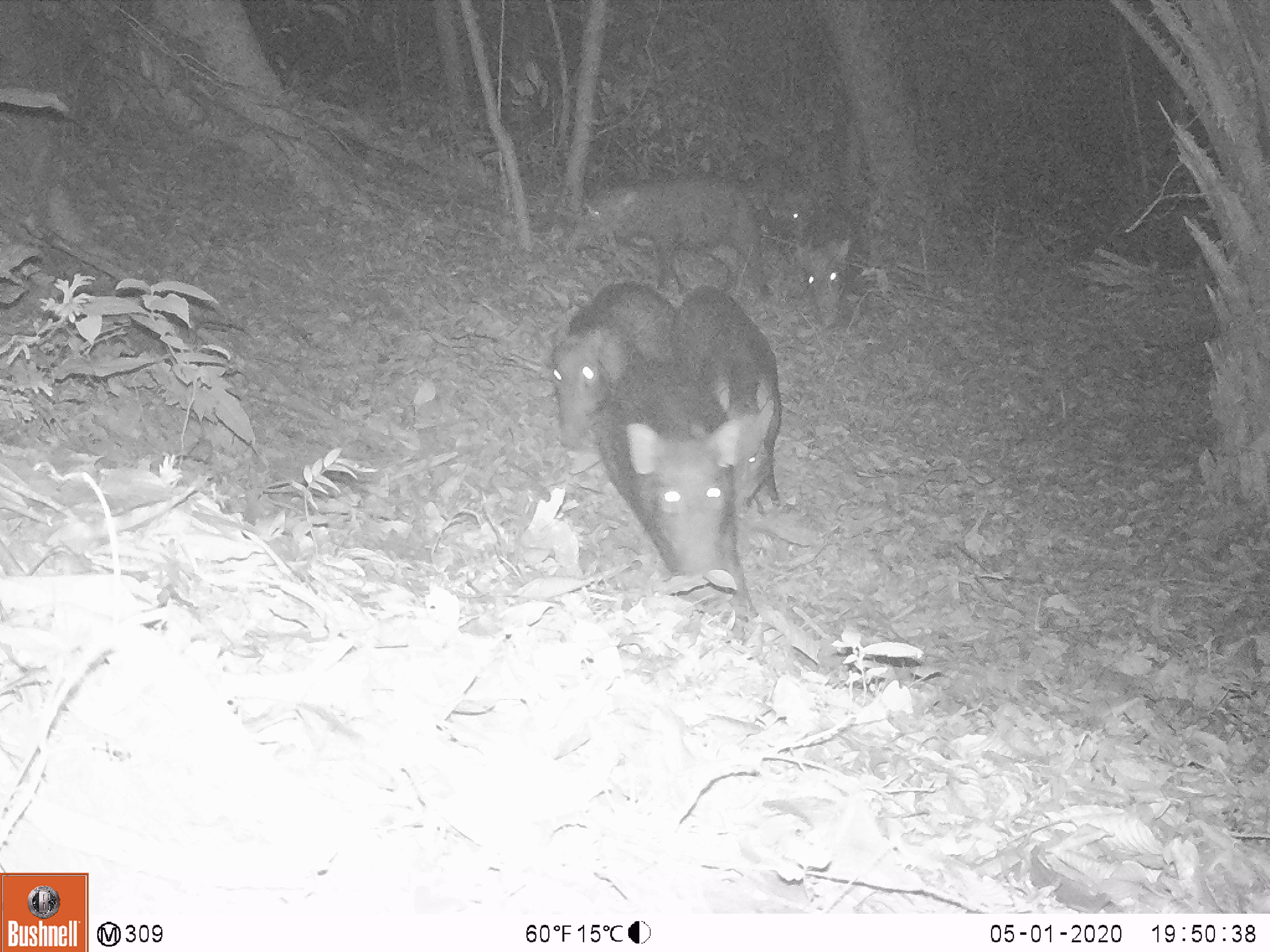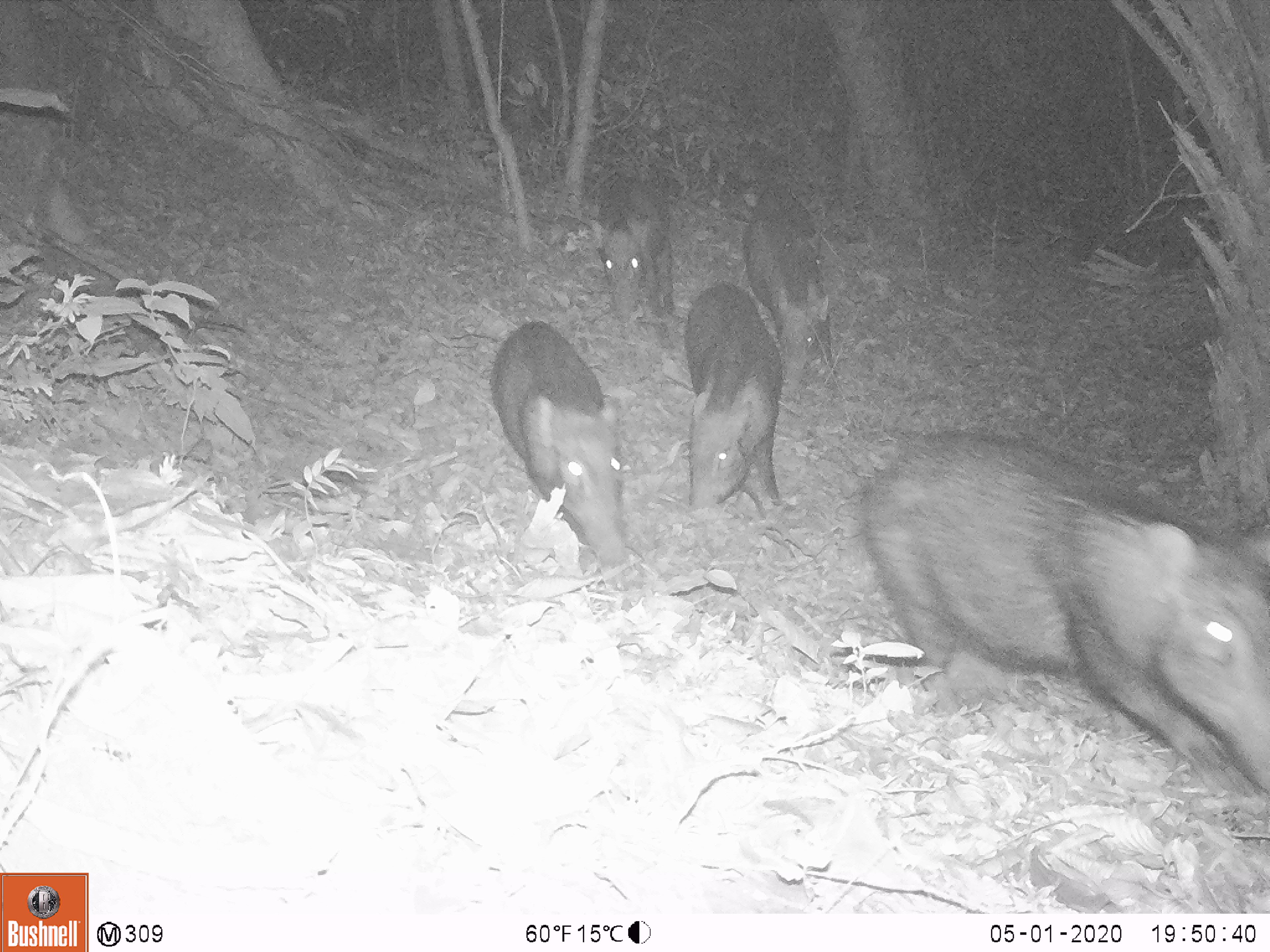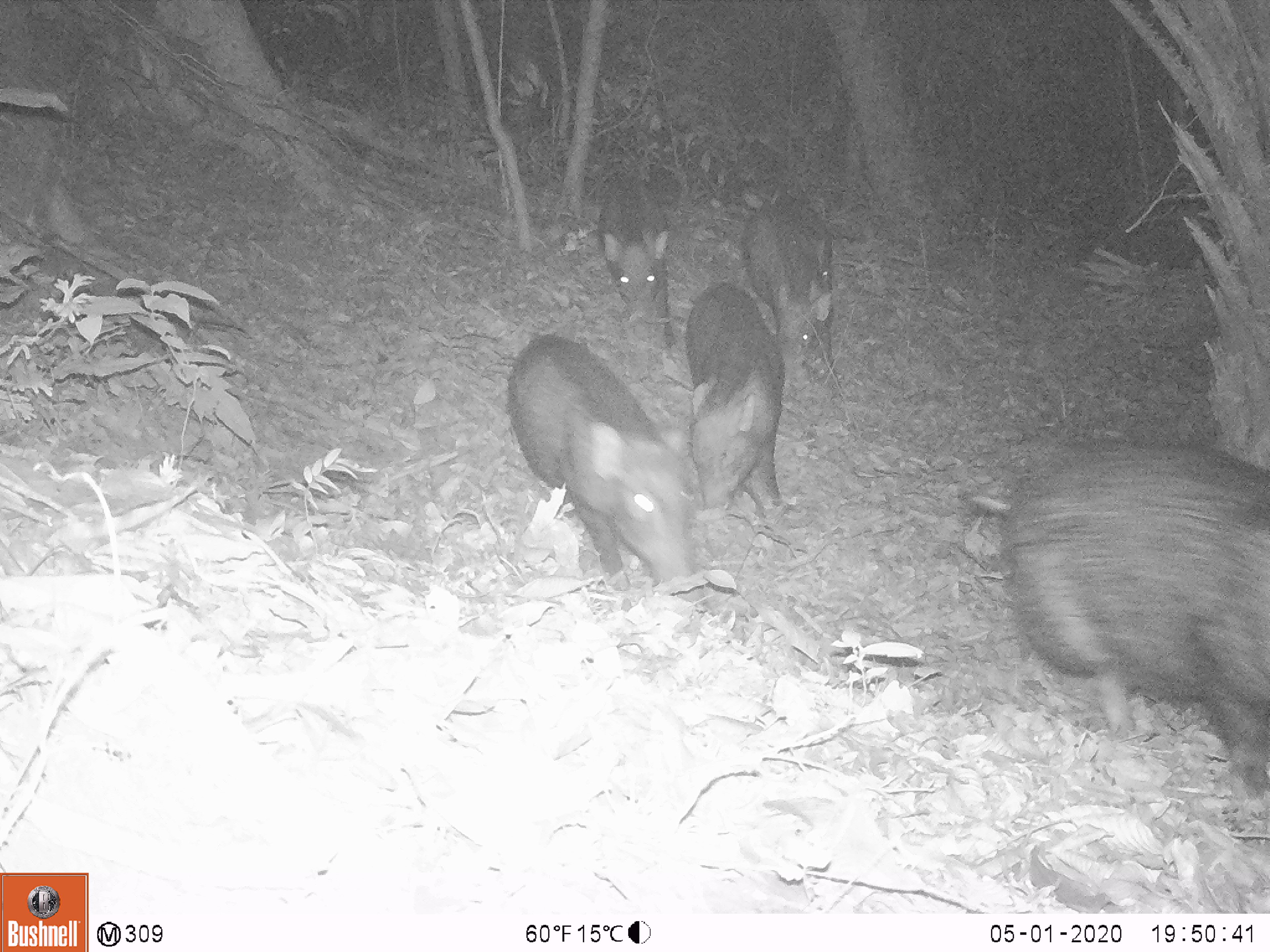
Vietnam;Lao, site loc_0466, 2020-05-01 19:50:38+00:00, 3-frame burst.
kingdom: Animalia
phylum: Chordata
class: Mammalia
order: Artiodactyla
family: Suidae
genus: Sus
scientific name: Sus scrofa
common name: eurasian wild pig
Eurasian wild pig (Sus scrofa). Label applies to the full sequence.